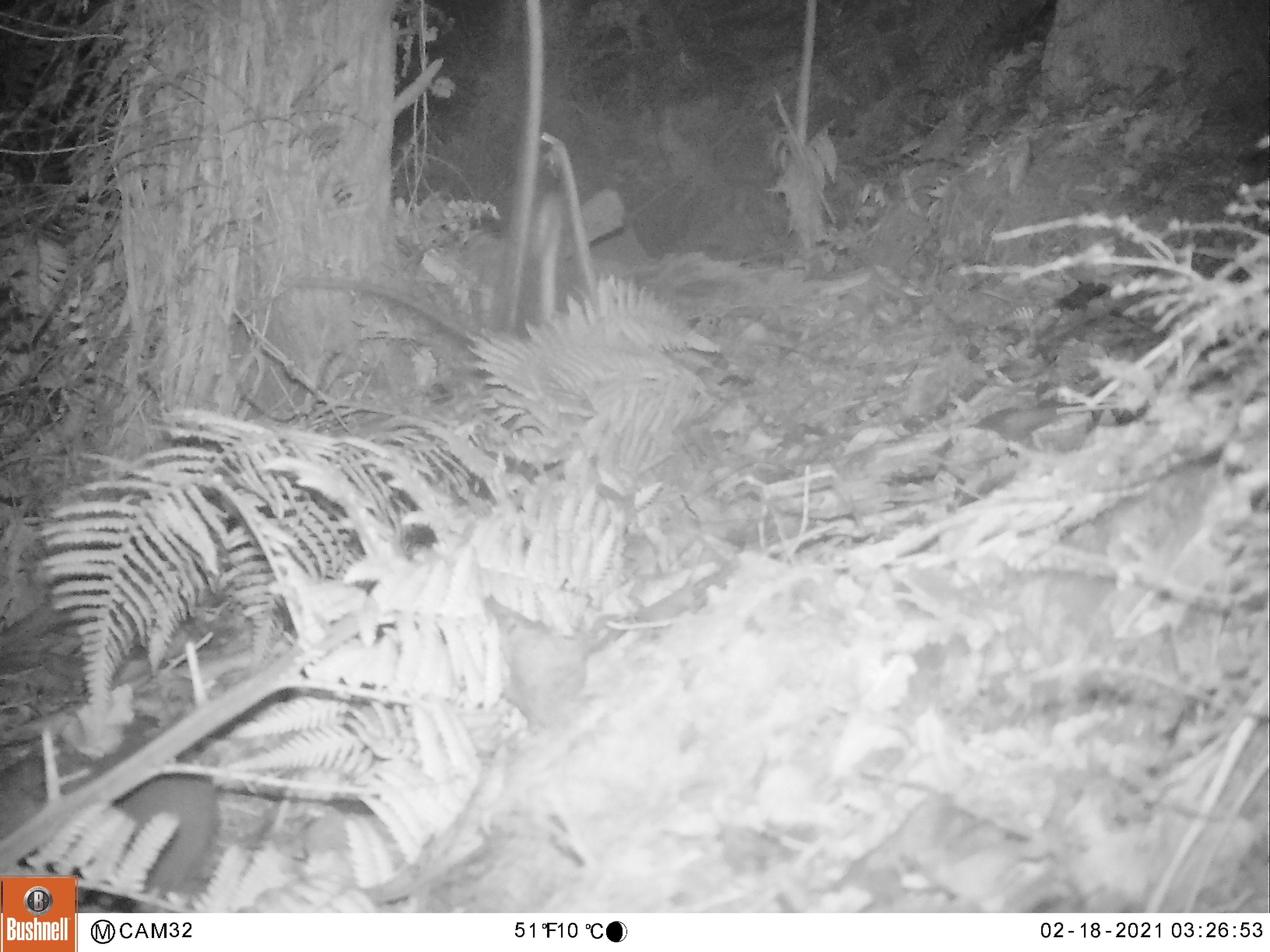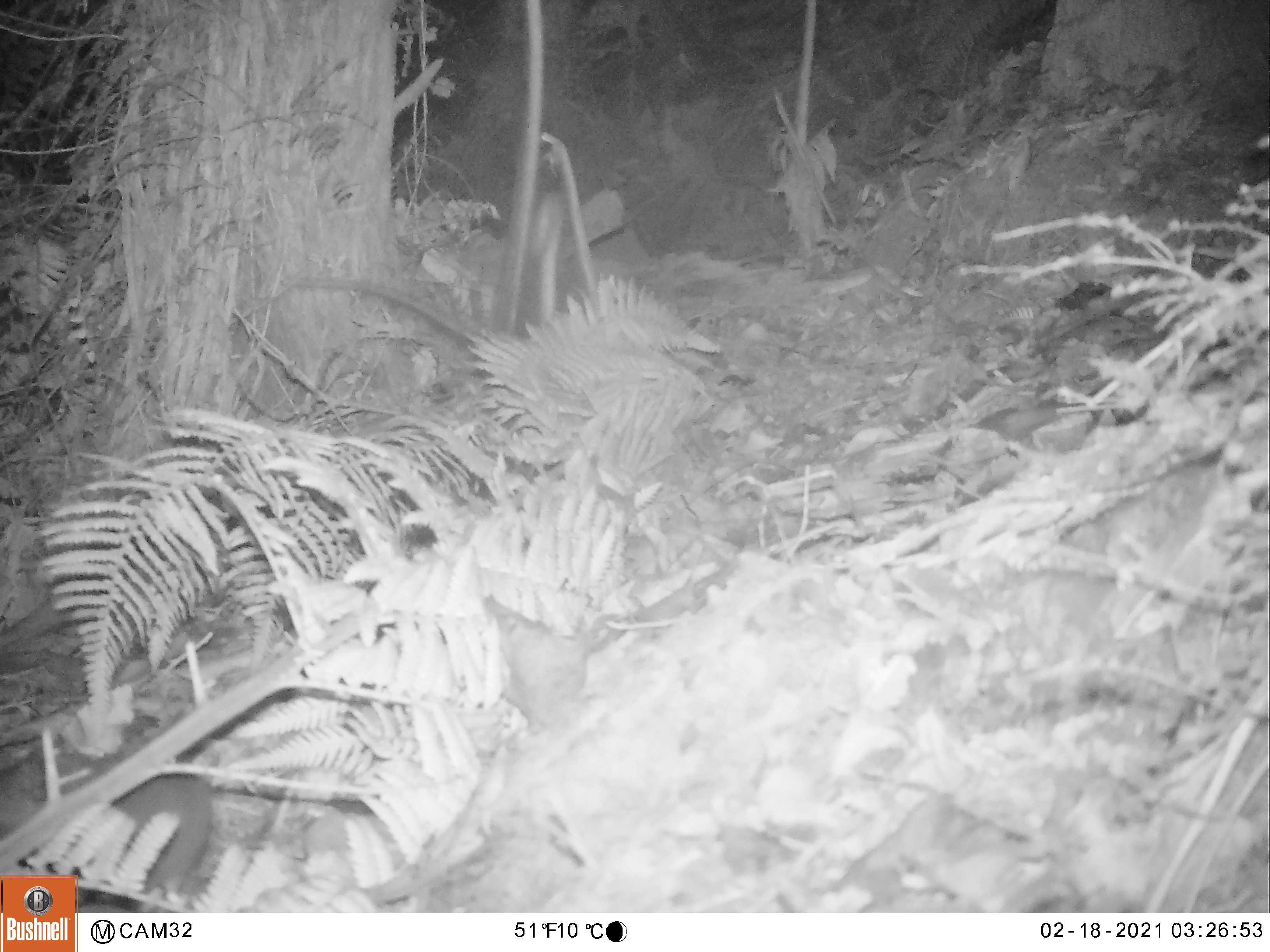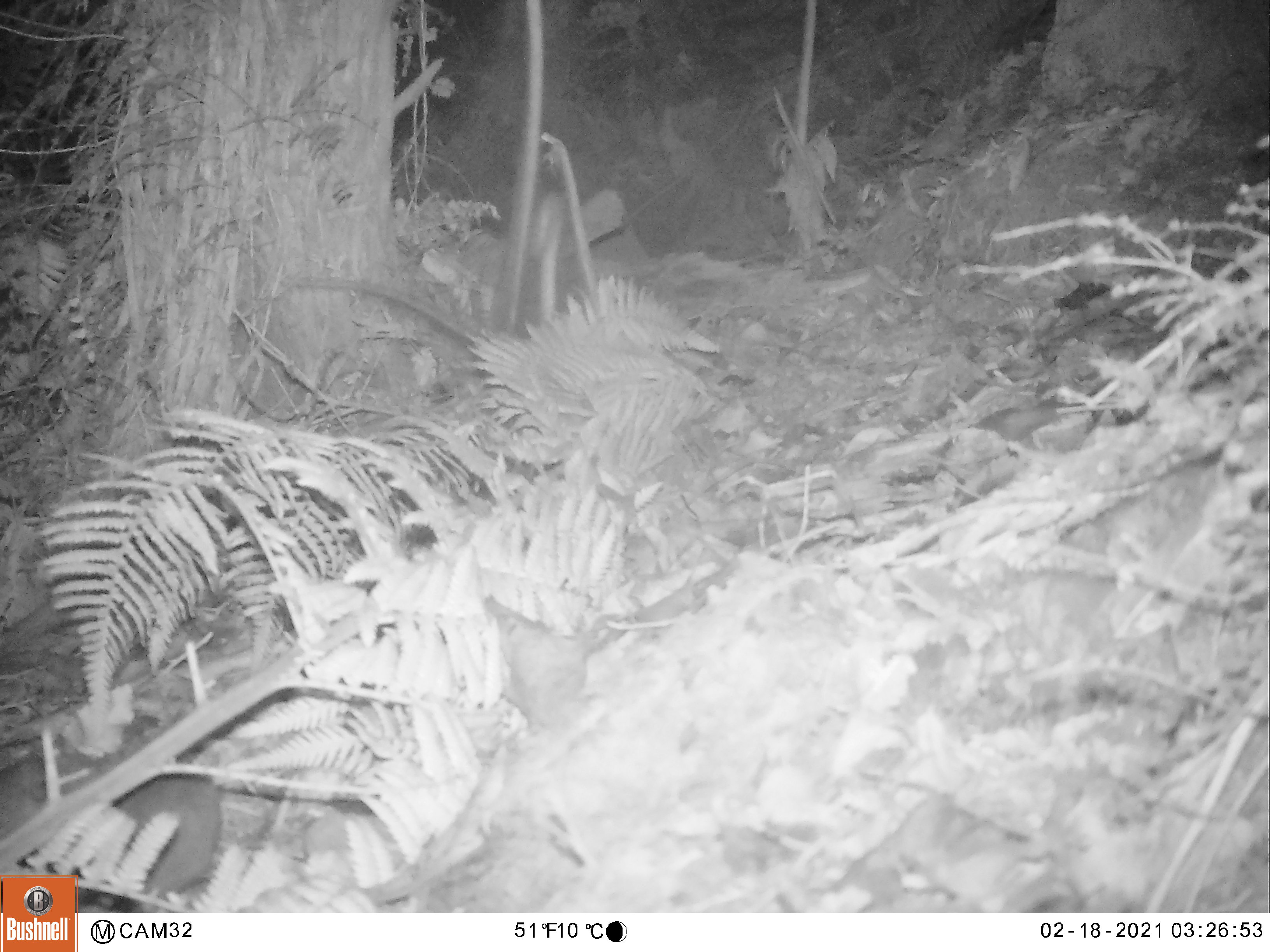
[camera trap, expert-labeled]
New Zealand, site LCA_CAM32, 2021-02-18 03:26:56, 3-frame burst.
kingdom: Animalia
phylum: Chordata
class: Mammalia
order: Rodentia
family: Muridae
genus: Rattus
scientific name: Rattus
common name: rat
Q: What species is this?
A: Rat (Rattus).